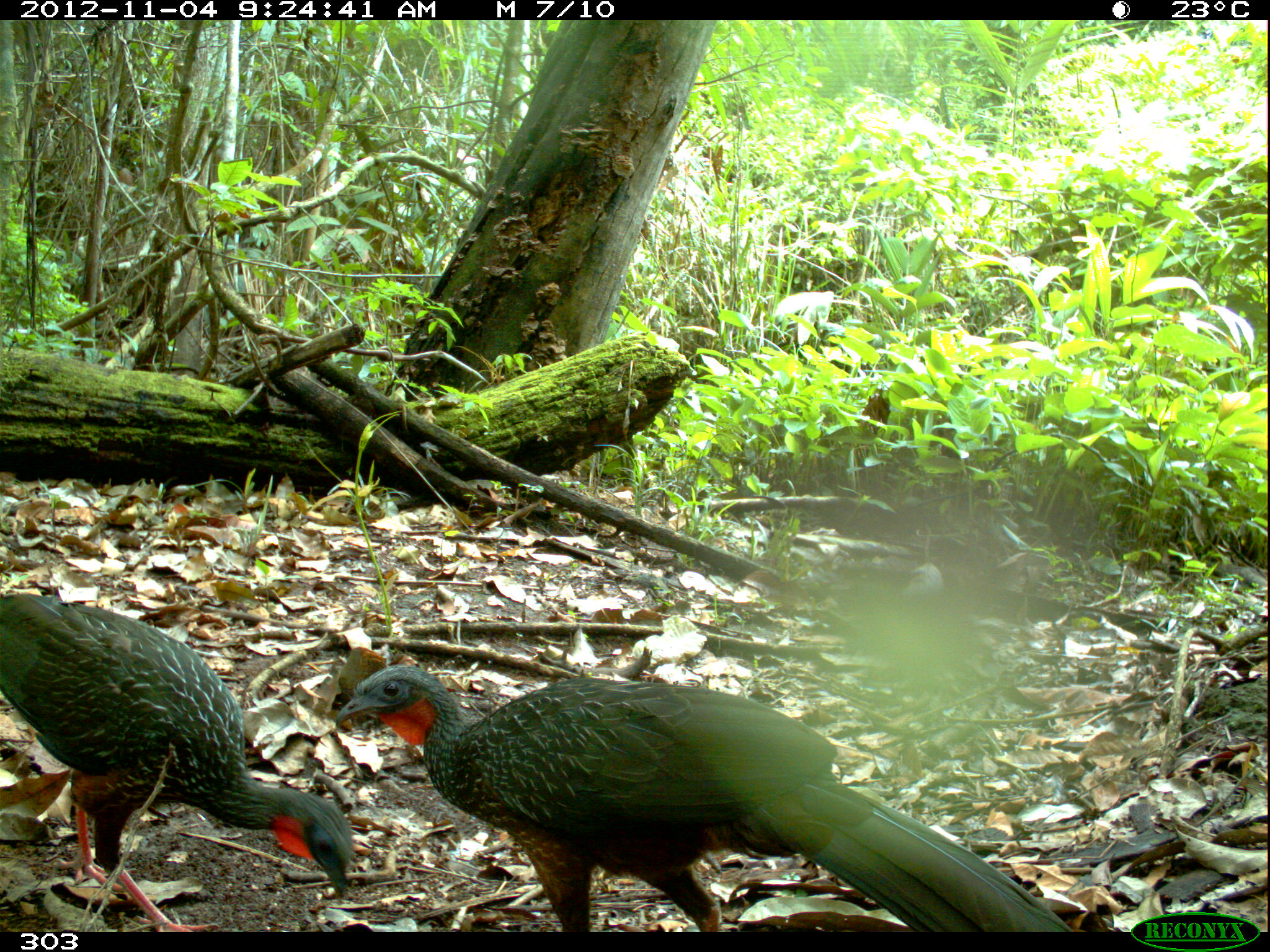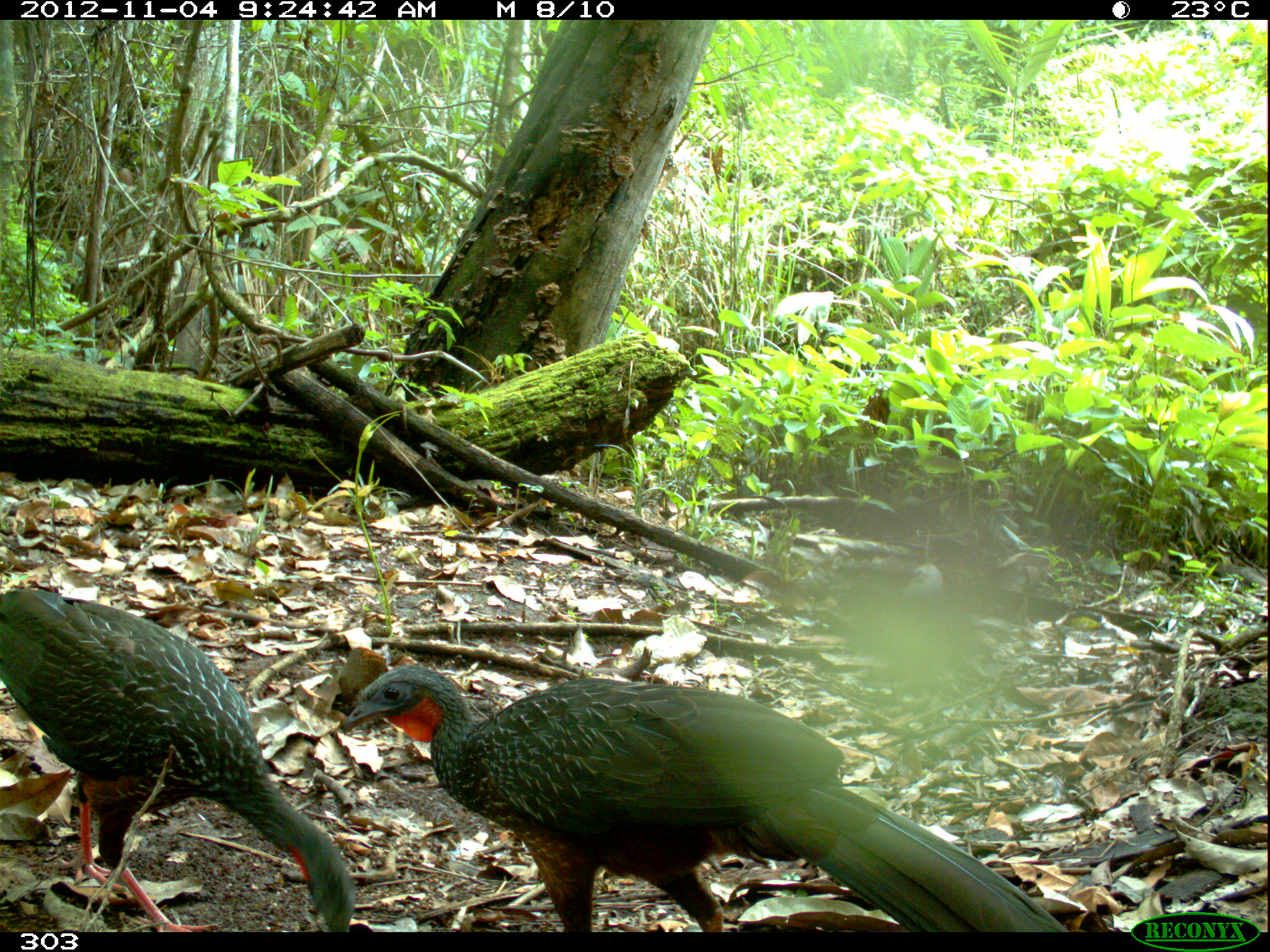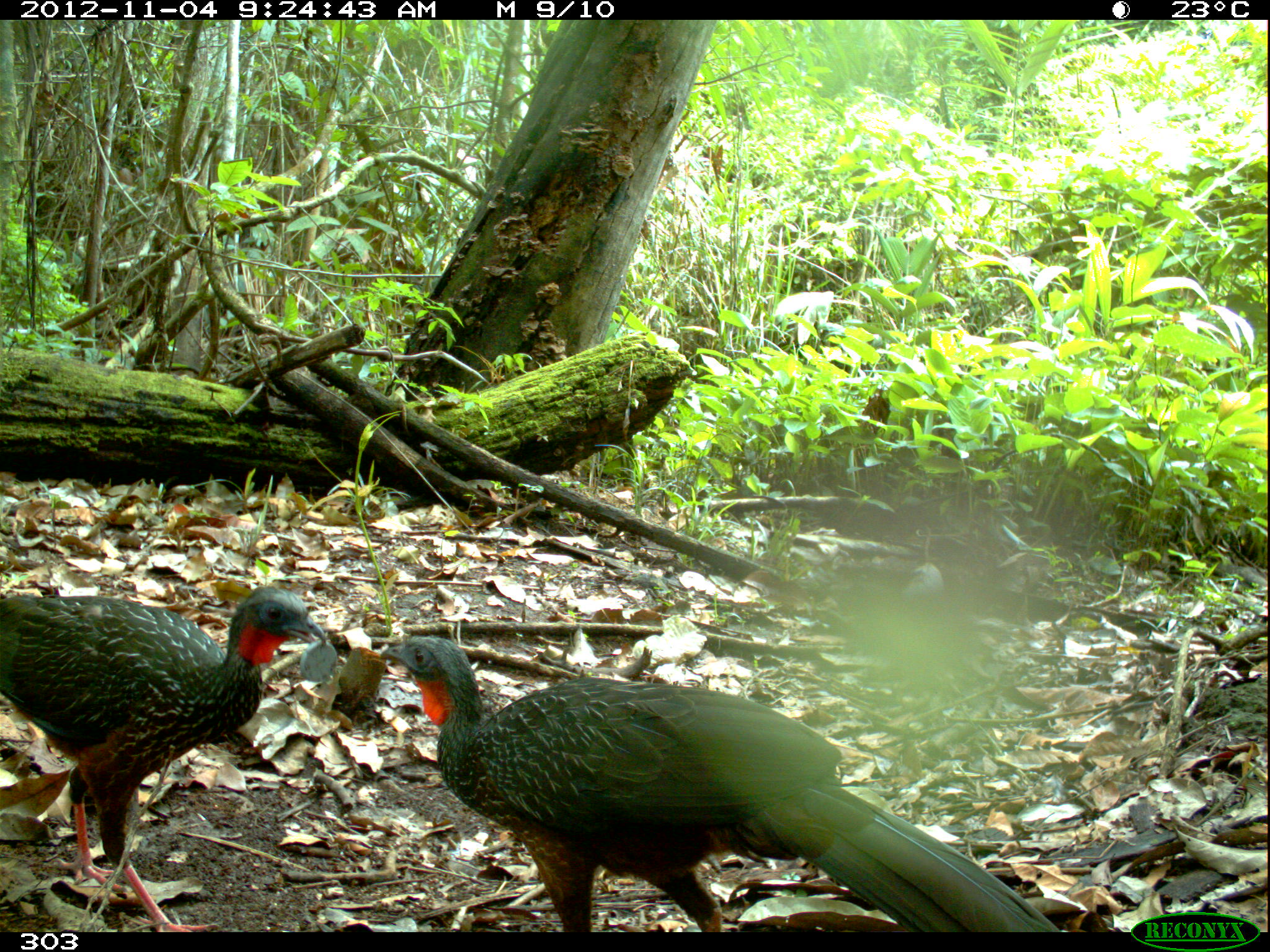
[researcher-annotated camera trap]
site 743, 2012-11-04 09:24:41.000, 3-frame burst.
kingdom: Animalia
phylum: Chordata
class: Aves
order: Galliformes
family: Cracidae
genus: Penelope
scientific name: Penelope jacquacu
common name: spix's guan